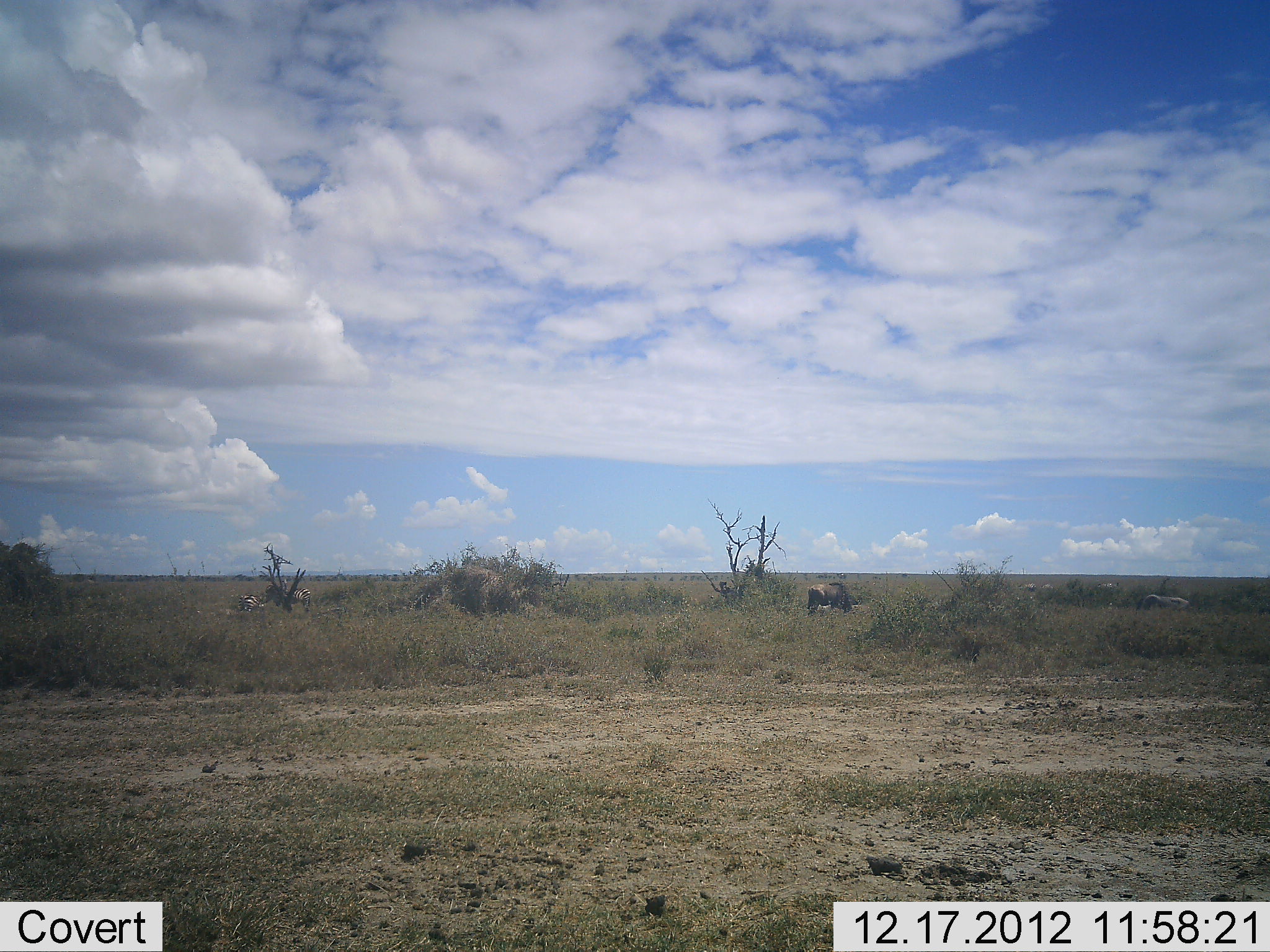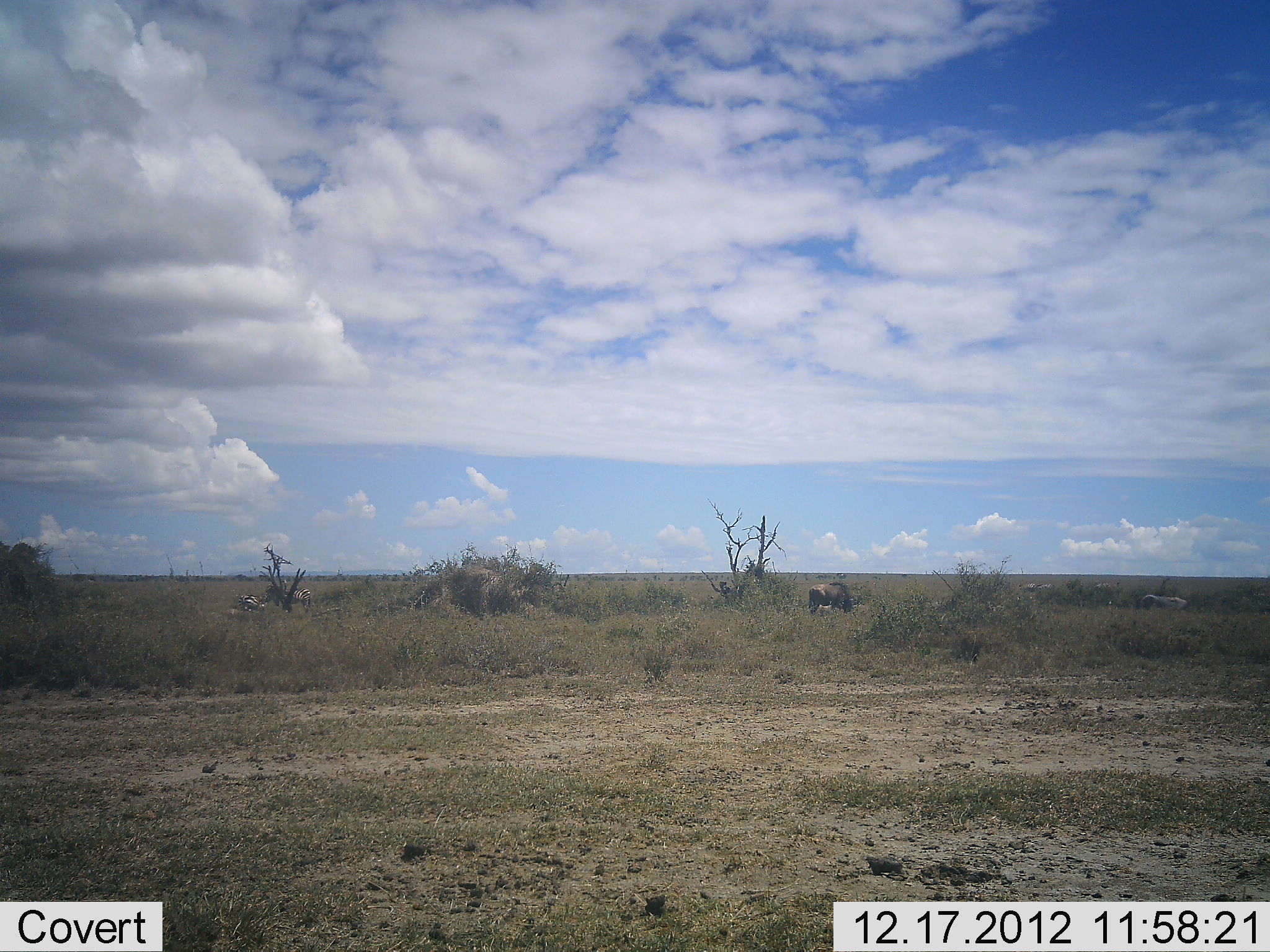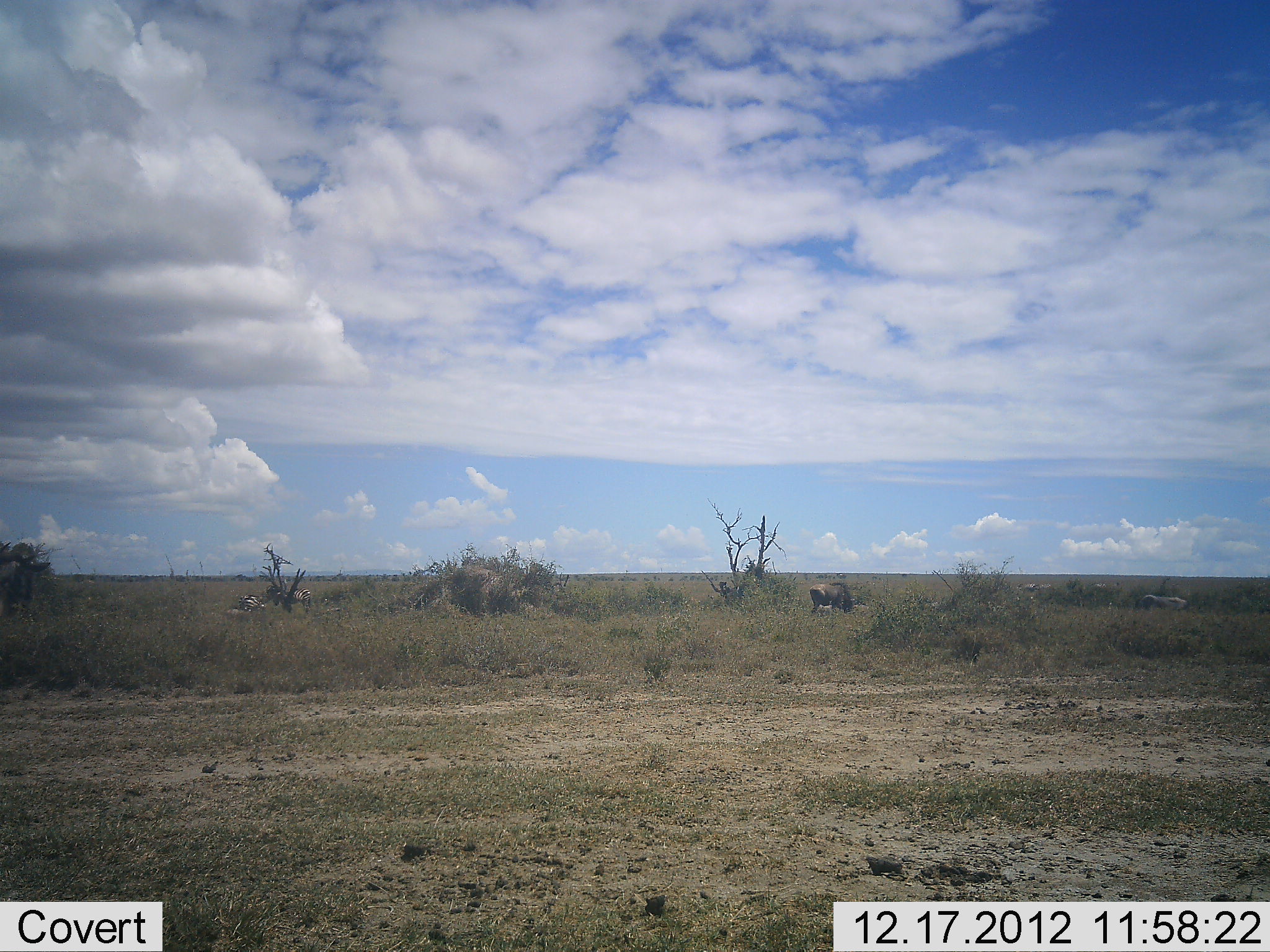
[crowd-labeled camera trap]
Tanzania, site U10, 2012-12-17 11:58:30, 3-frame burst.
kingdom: Animalia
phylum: Chordata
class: Mammalia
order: Artiodactyla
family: Bovidae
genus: Connochaetes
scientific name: Connochaetes taurinus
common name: blue wildebeest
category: wildebeest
Wildebeest (blue wildebeest) (Connochaetes taurinus), count 1. Behavior (volunteer vote fractions): standing 31%, resting 0%, moving 31%, interacting 0%. Young present (vote fraction): 0%. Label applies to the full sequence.